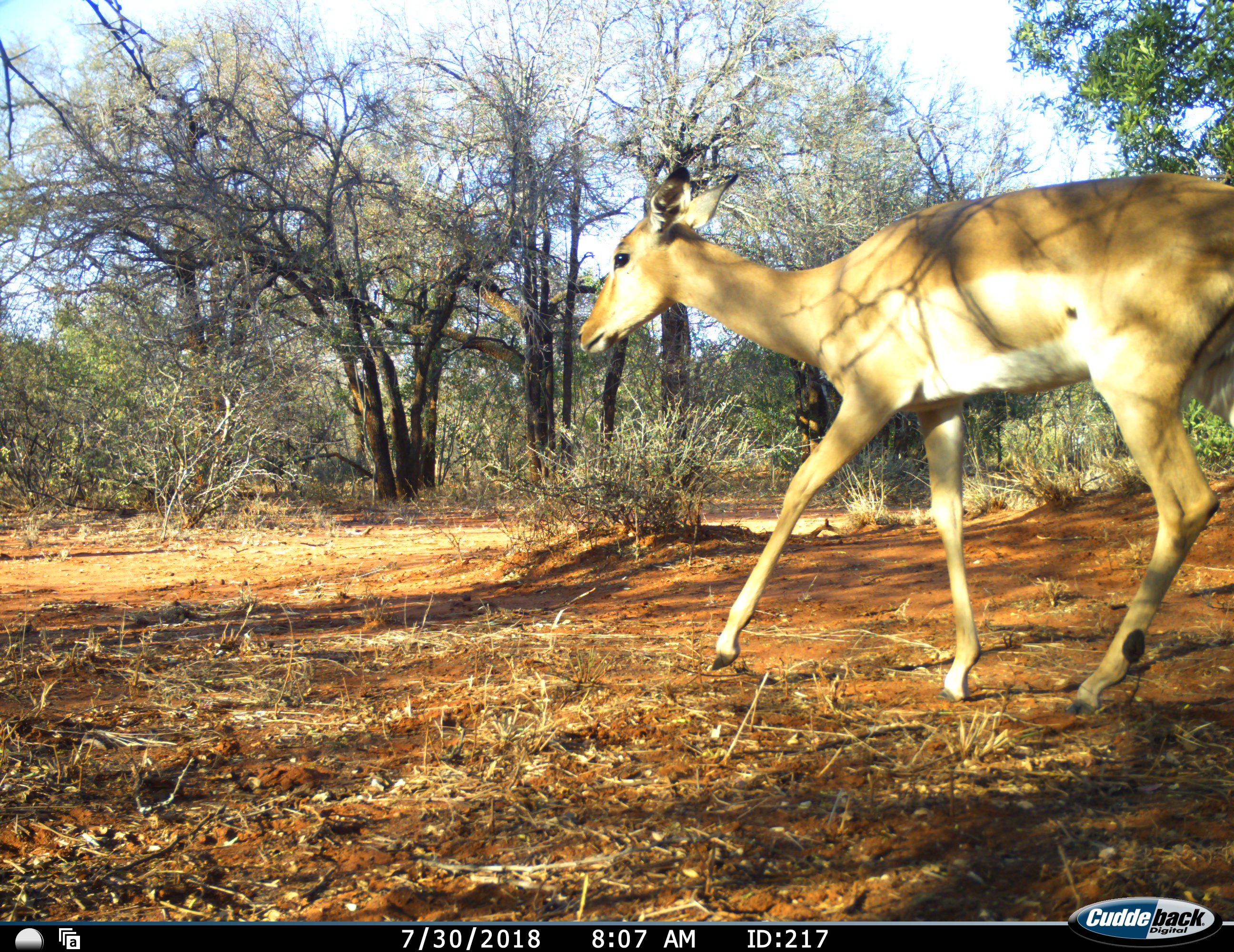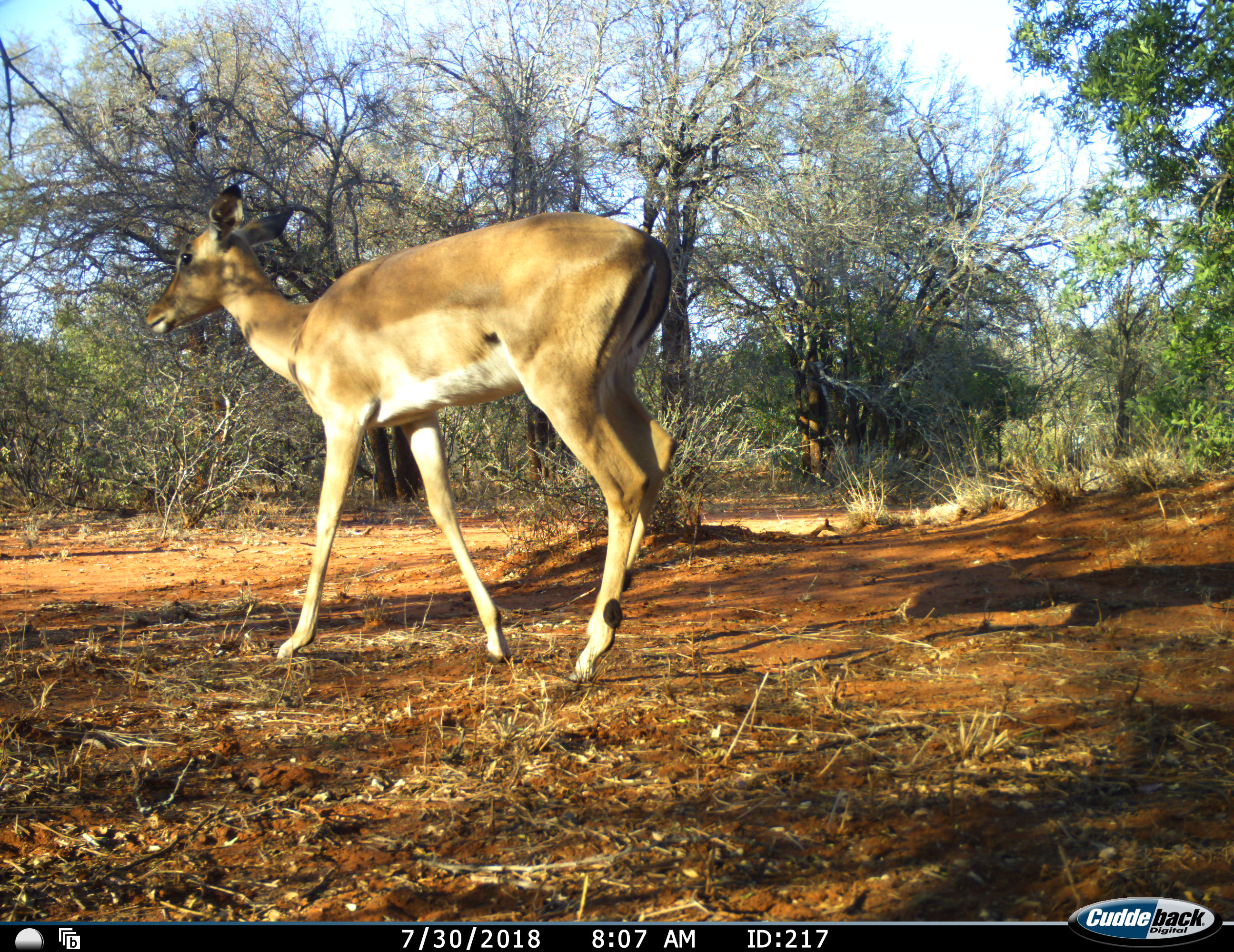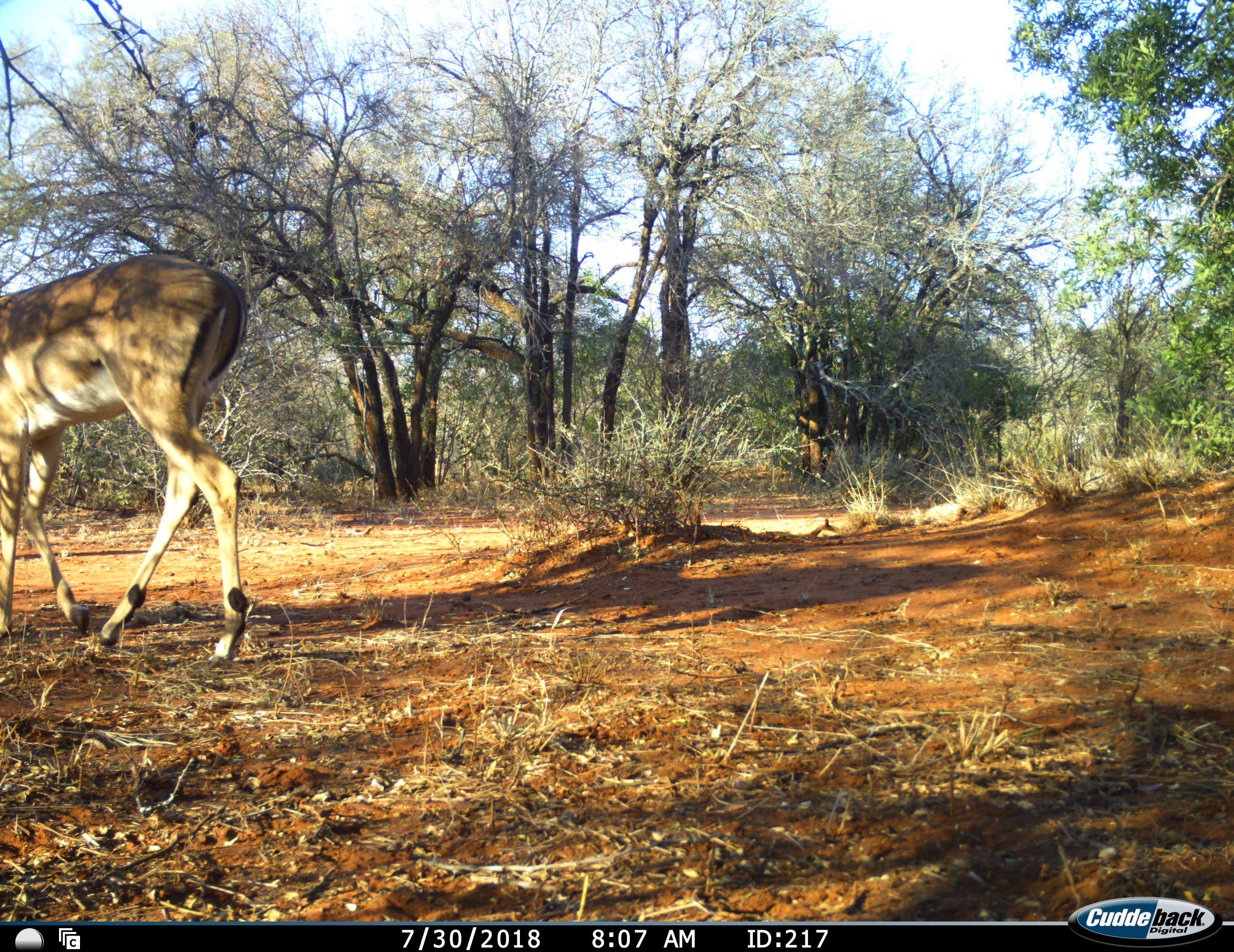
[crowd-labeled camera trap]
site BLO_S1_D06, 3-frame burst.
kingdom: Animalia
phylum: Chordata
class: Mammalia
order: Artiodactyla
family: Bovidae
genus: Aepyceros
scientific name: Aepyceros melampus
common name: impala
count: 1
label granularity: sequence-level